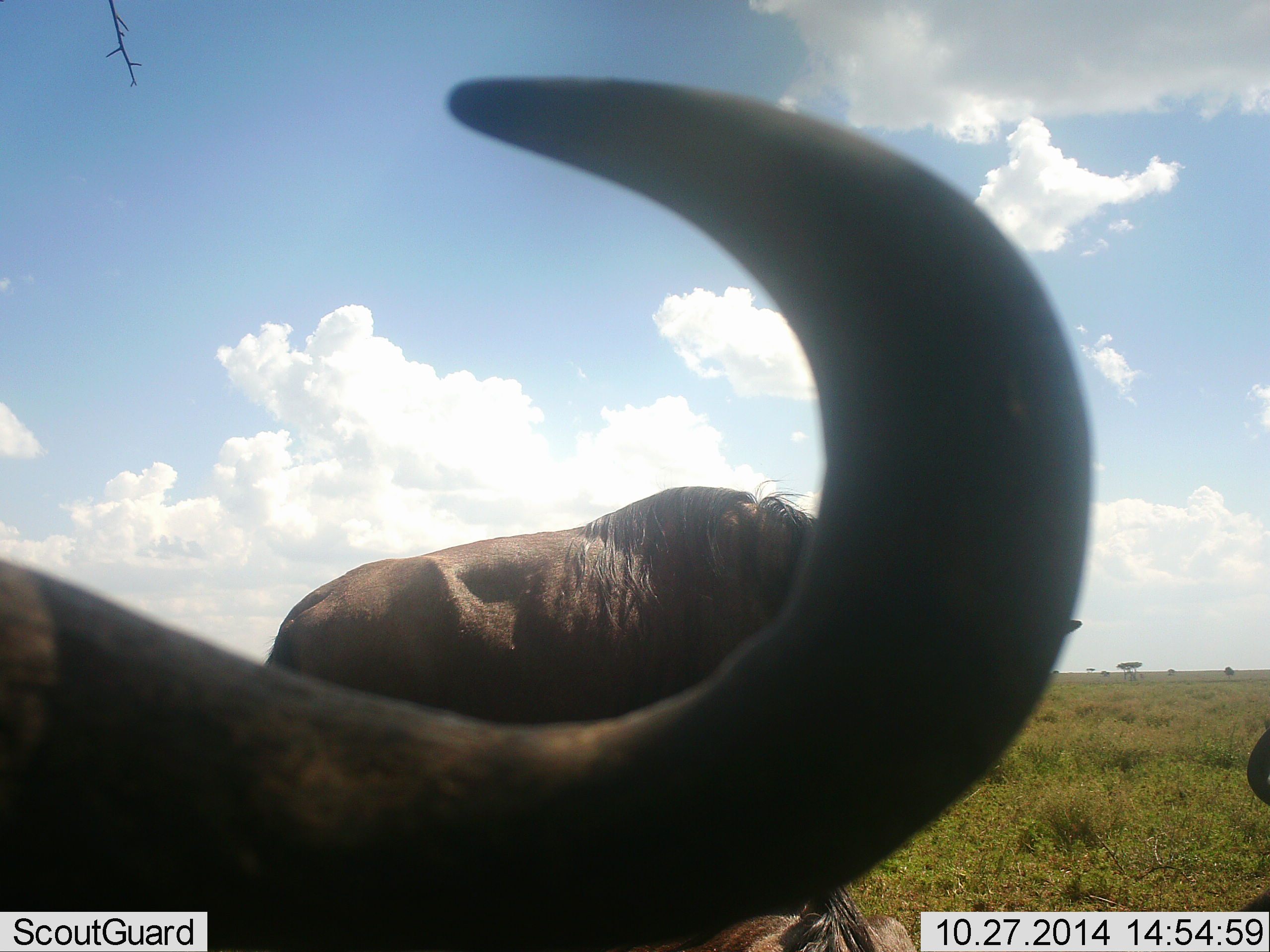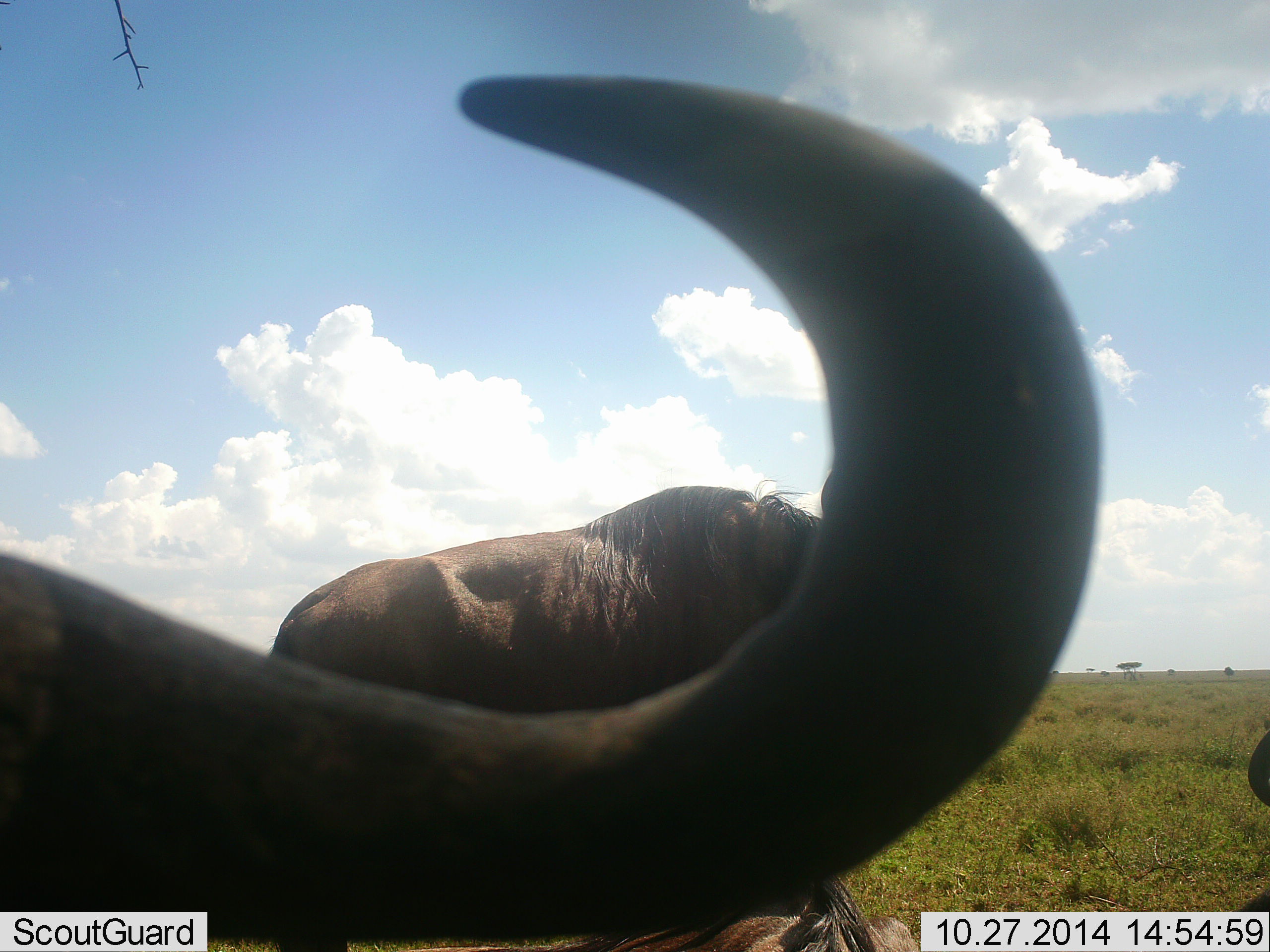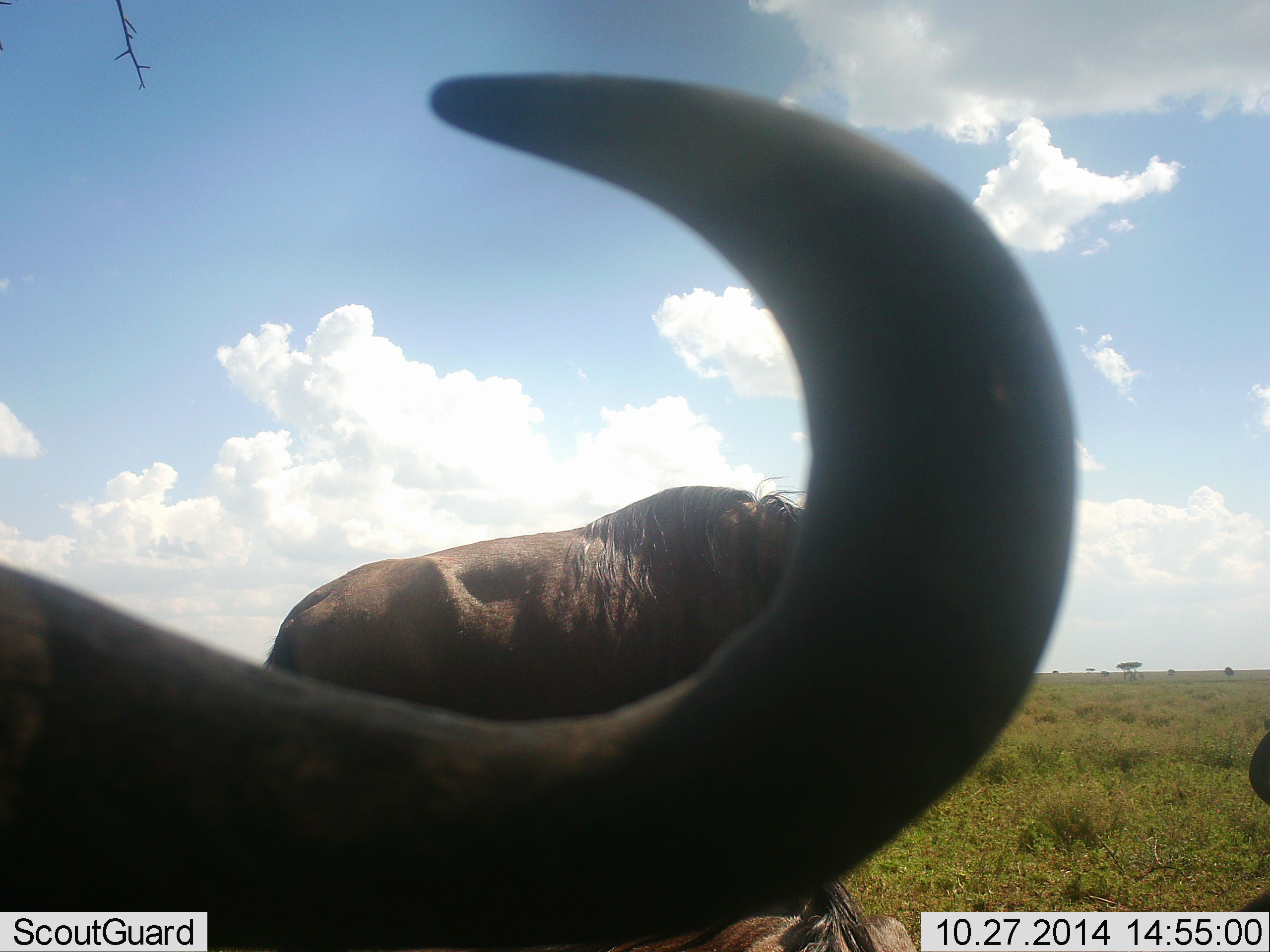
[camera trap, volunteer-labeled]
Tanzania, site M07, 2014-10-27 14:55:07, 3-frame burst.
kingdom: Animalia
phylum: Chordata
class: Mammalia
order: Artiodactyla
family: Bovidae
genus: Connochaetes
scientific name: Connochaetes taurinus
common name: blue wildebeest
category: wildebeest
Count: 2.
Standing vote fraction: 80%.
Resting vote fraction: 30%.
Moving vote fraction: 20%.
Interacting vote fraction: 0%.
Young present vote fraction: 0%.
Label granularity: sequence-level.